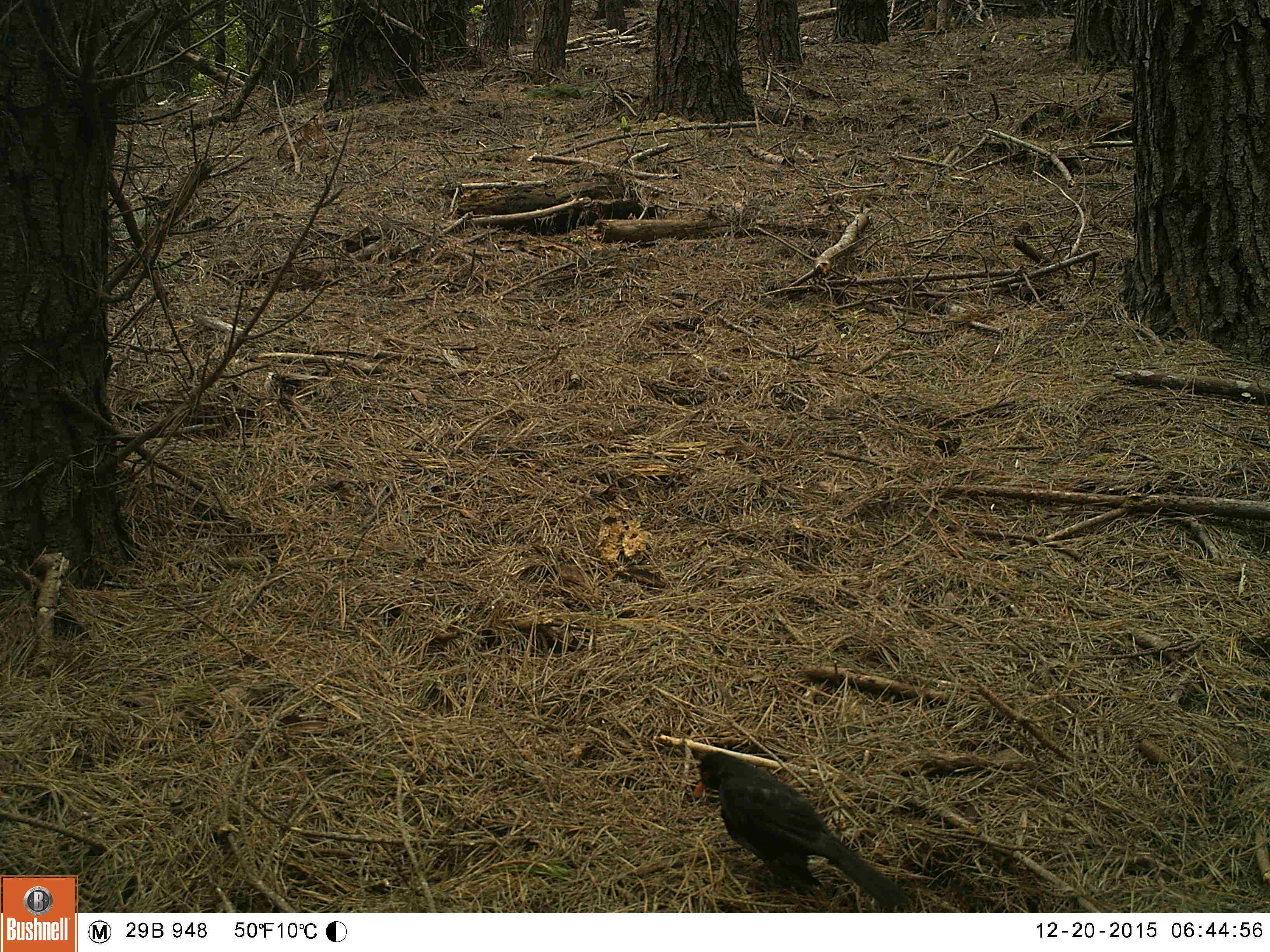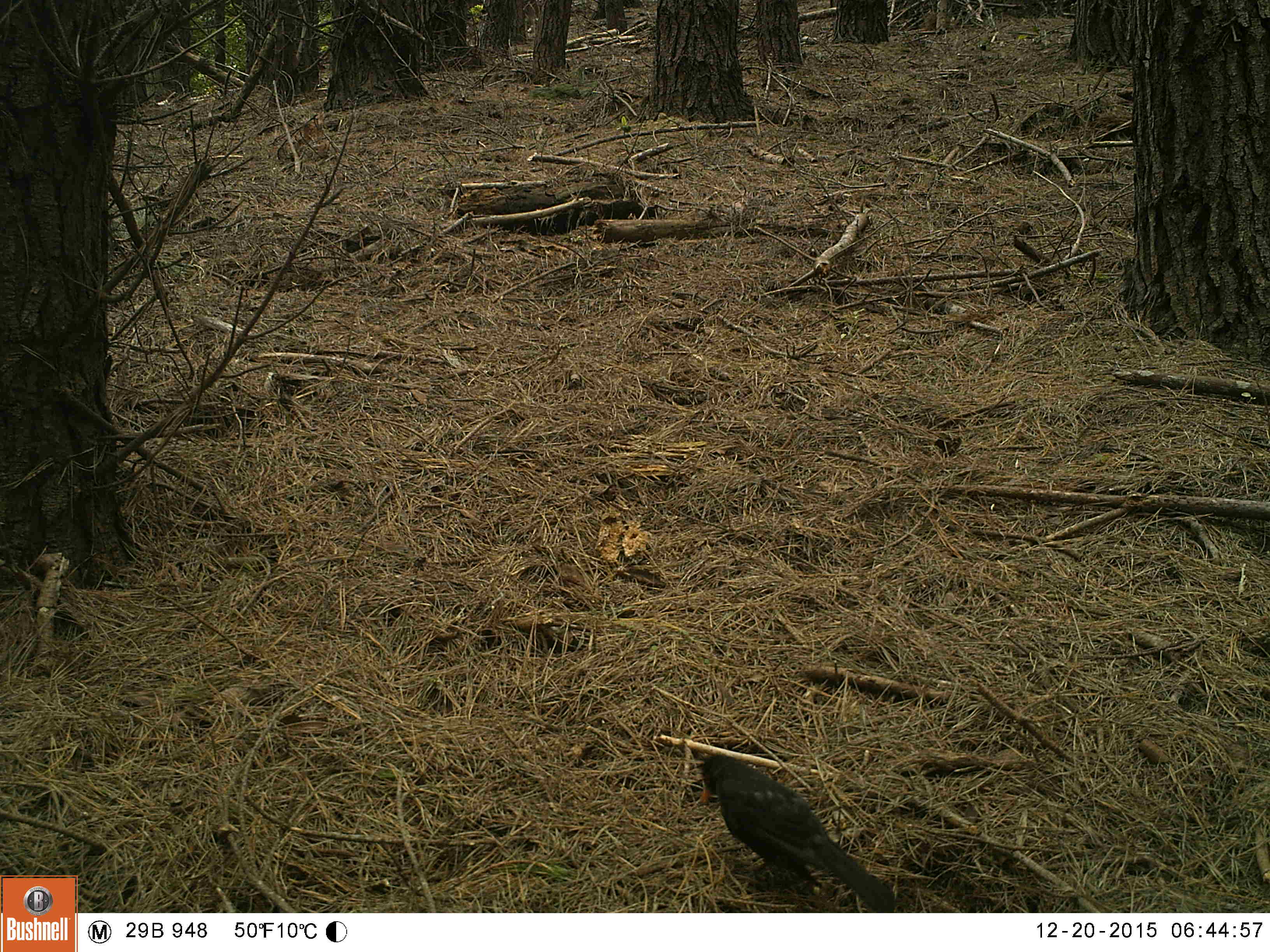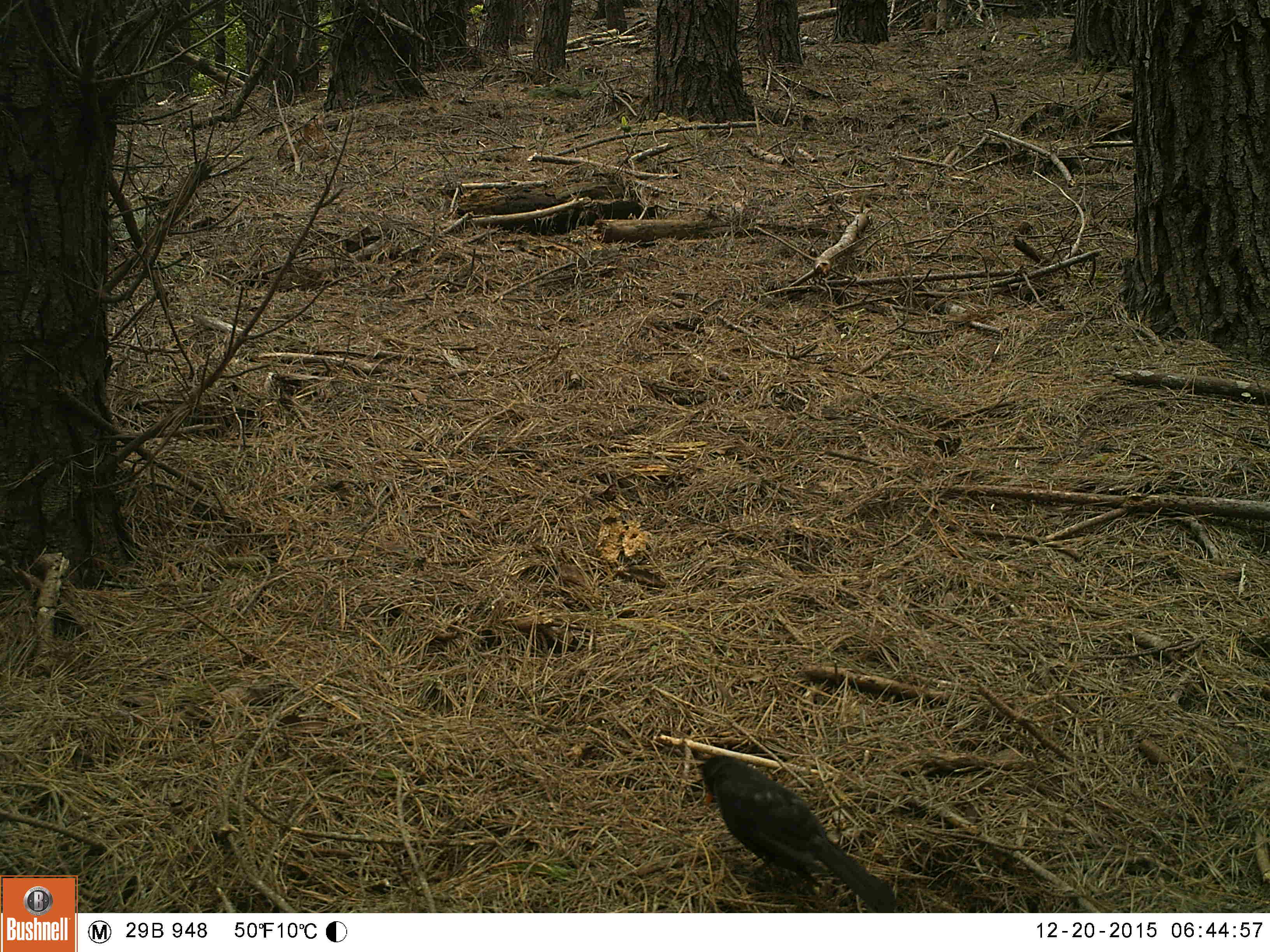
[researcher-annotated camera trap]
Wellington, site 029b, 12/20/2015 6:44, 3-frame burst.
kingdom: Animalia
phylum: Chordata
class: Aves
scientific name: Aves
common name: bird